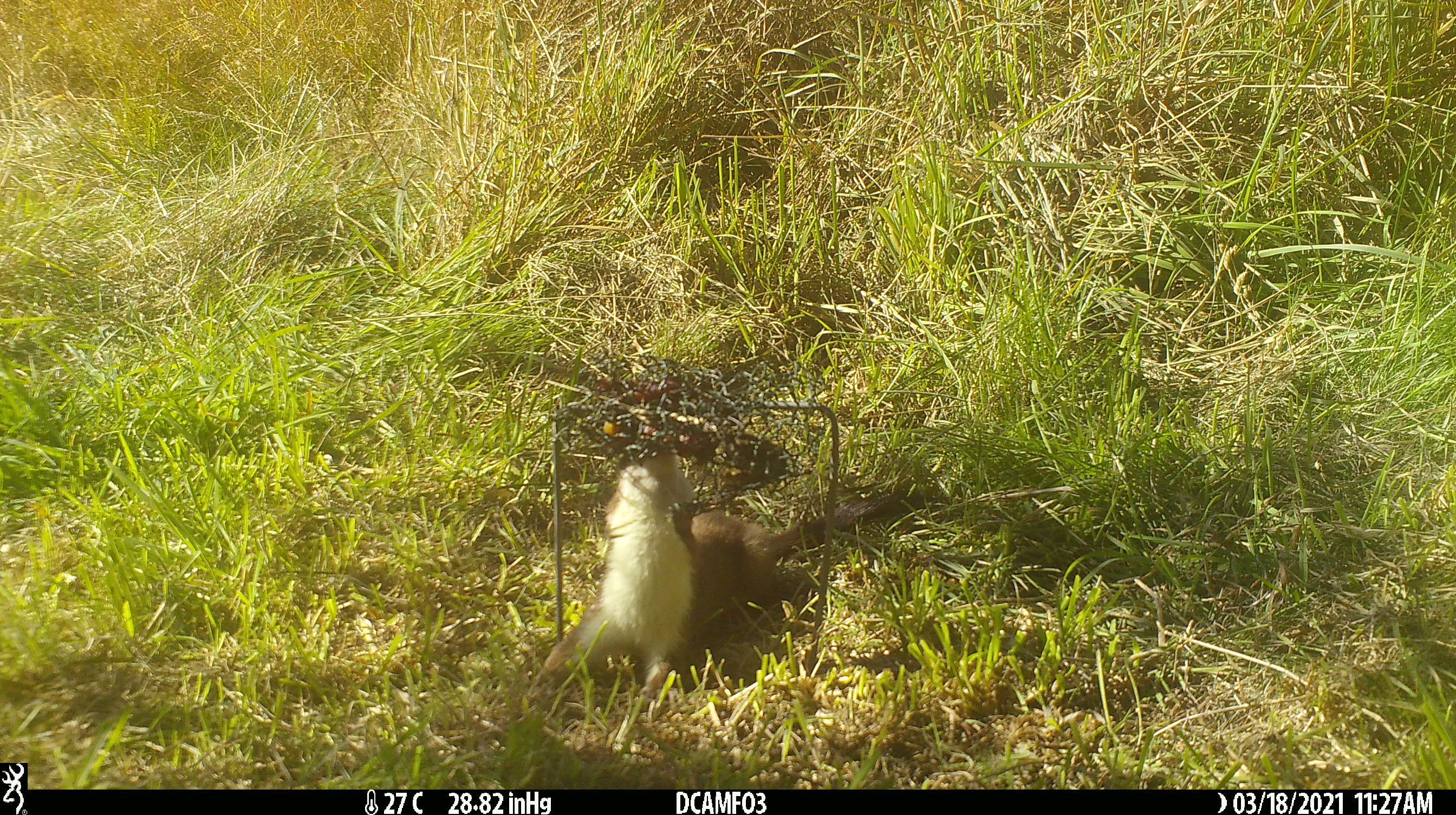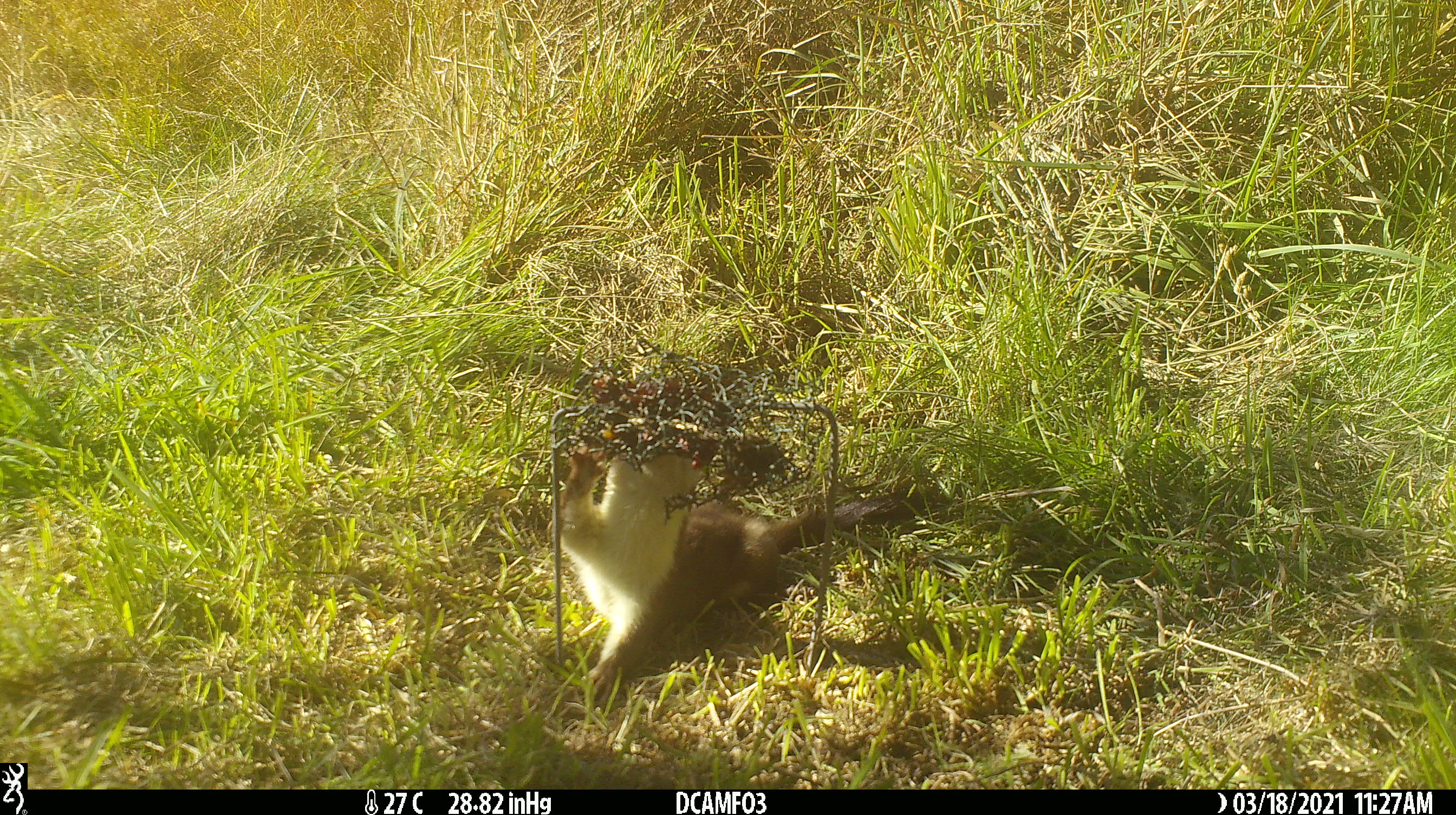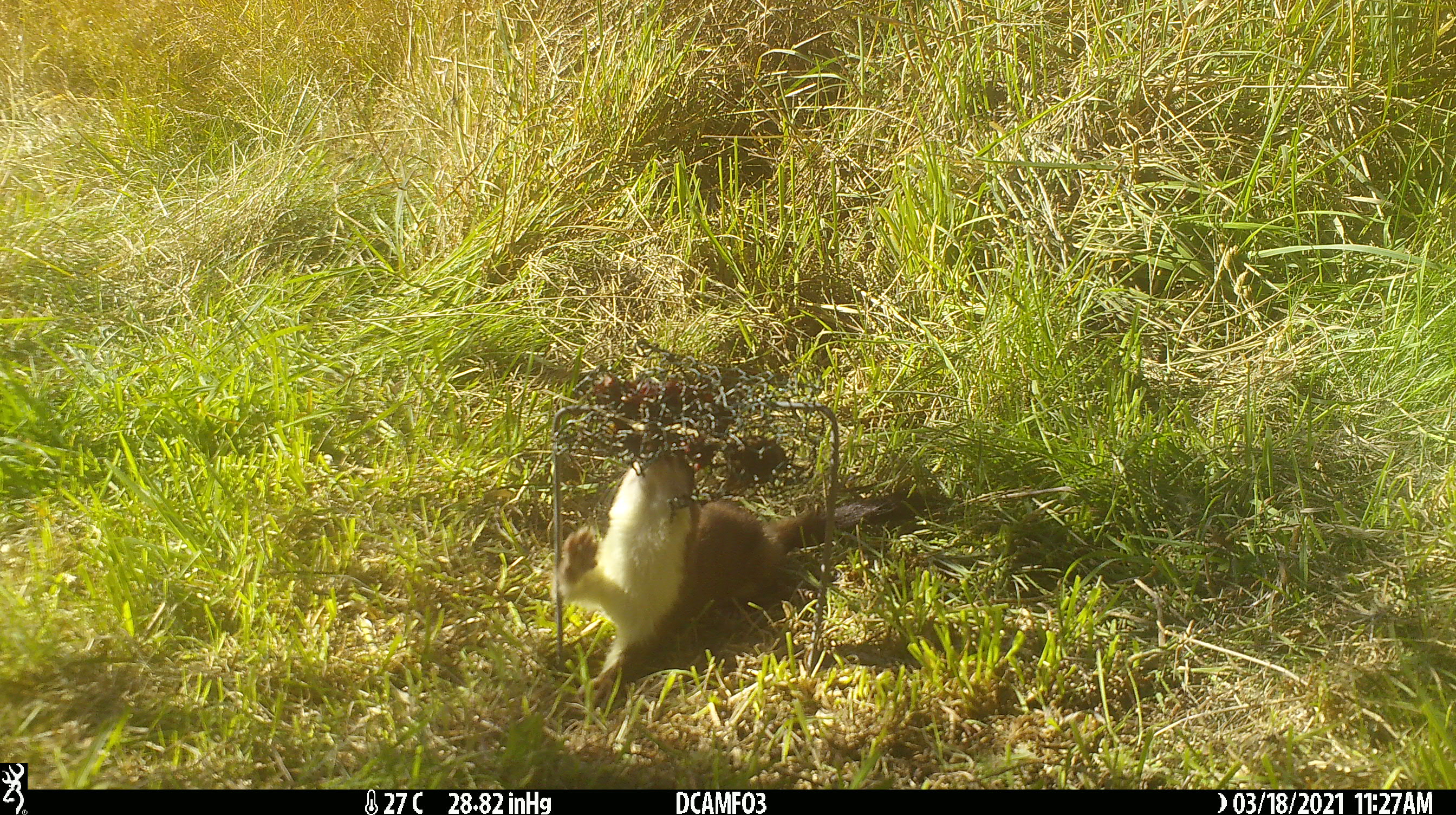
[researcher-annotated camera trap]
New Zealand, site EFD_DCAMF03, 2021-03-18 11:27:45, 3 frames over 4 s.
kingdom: Animalia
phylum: Chordata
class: Mammalia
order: Carnivora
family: Mustelidae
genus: Mustela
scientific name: Mustela erminea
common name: stoat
Stoat (Mustela erminea).